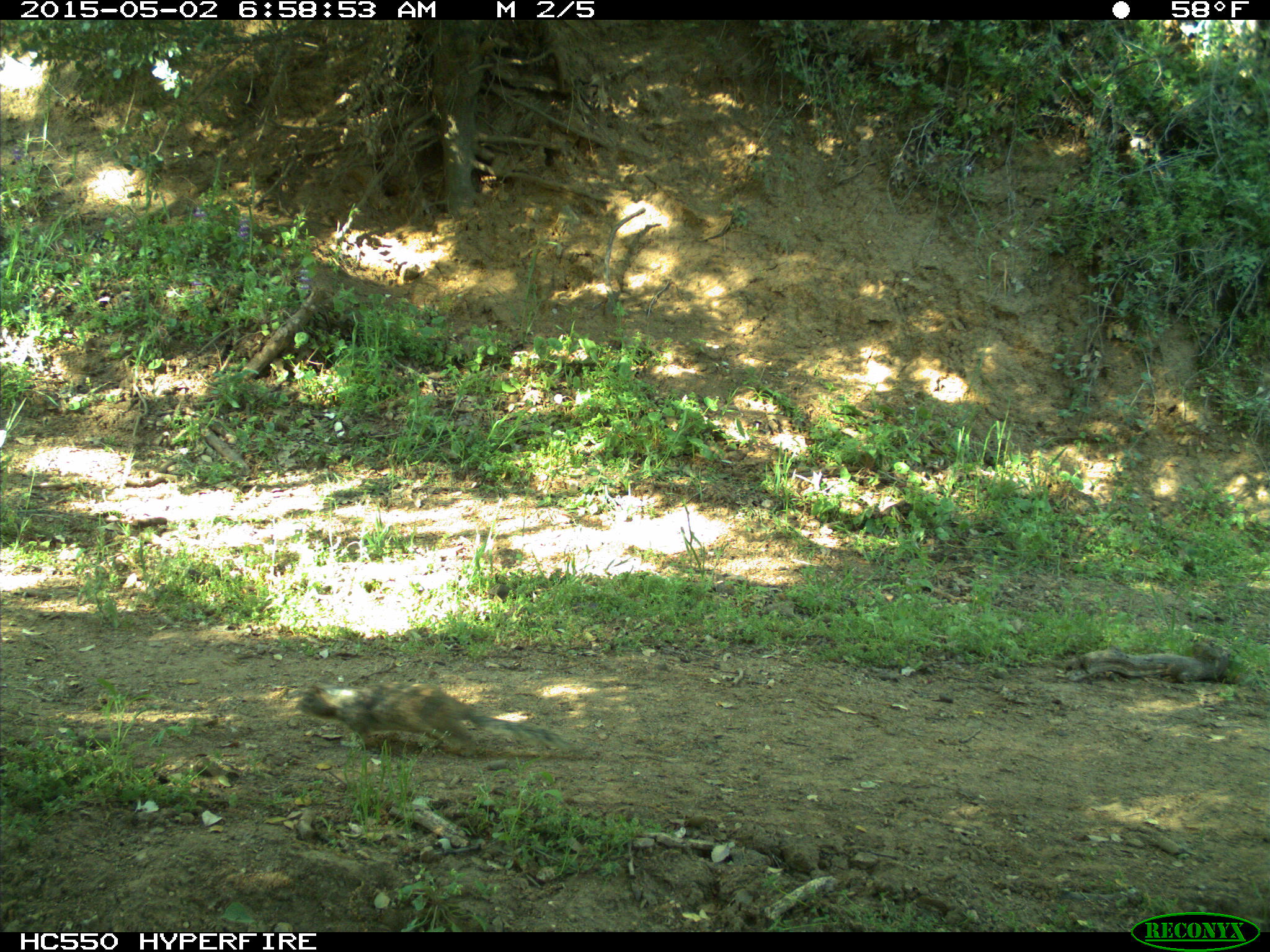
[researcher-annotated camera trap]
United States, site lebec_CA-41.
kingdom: Animalia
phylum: Chordata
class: Mammalia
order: Rodentia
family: Sciuridae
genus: Otospermophilus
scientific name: Otospermophilus beecheyi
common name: california ground squirrel